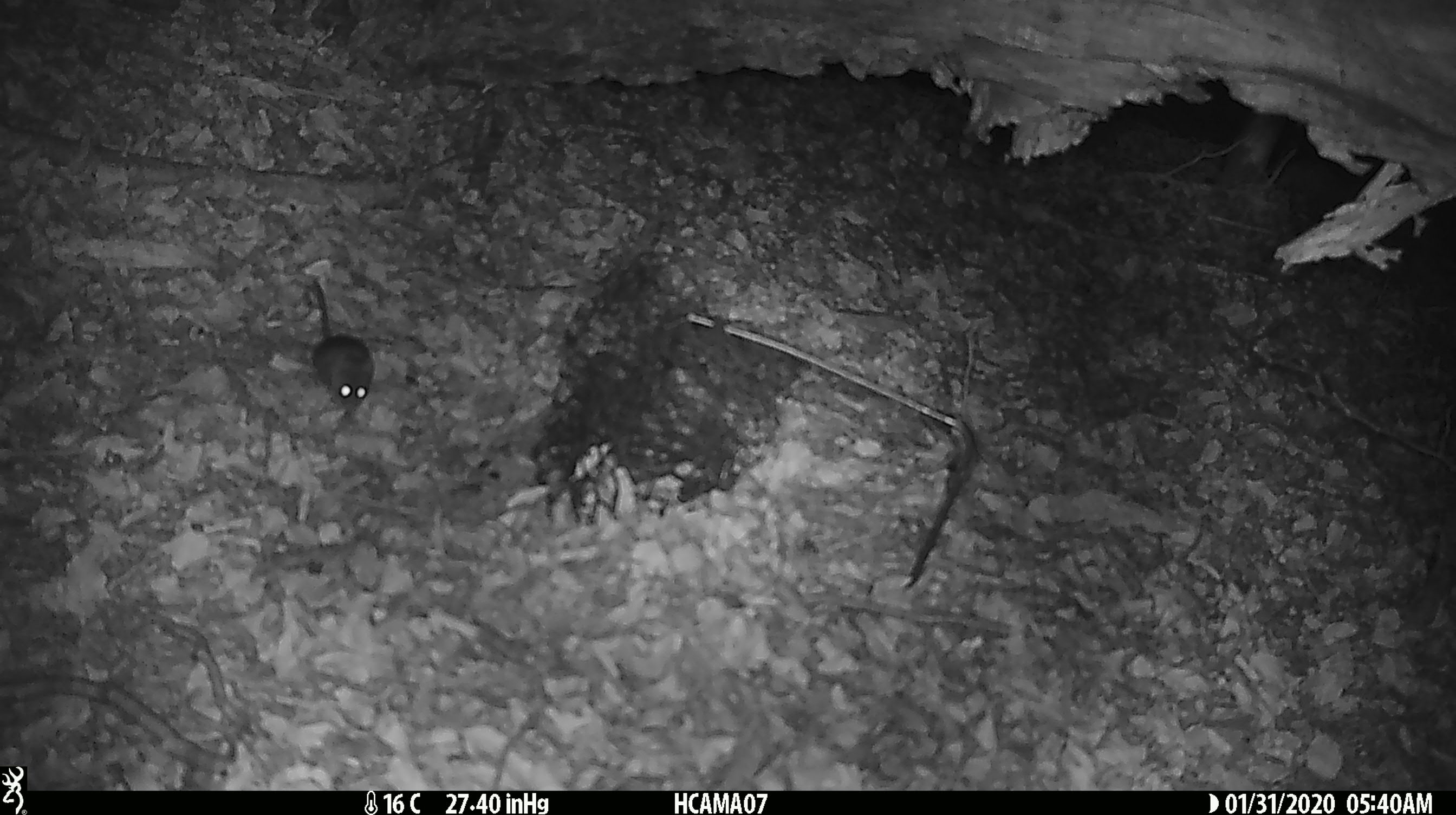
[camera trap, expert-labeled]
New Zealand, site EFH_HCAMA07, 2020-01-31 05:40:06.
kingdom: Animalia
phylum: Chordata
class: Mammalia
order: Rodentia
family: Muridae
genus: Mus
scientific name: Mus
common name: mouse